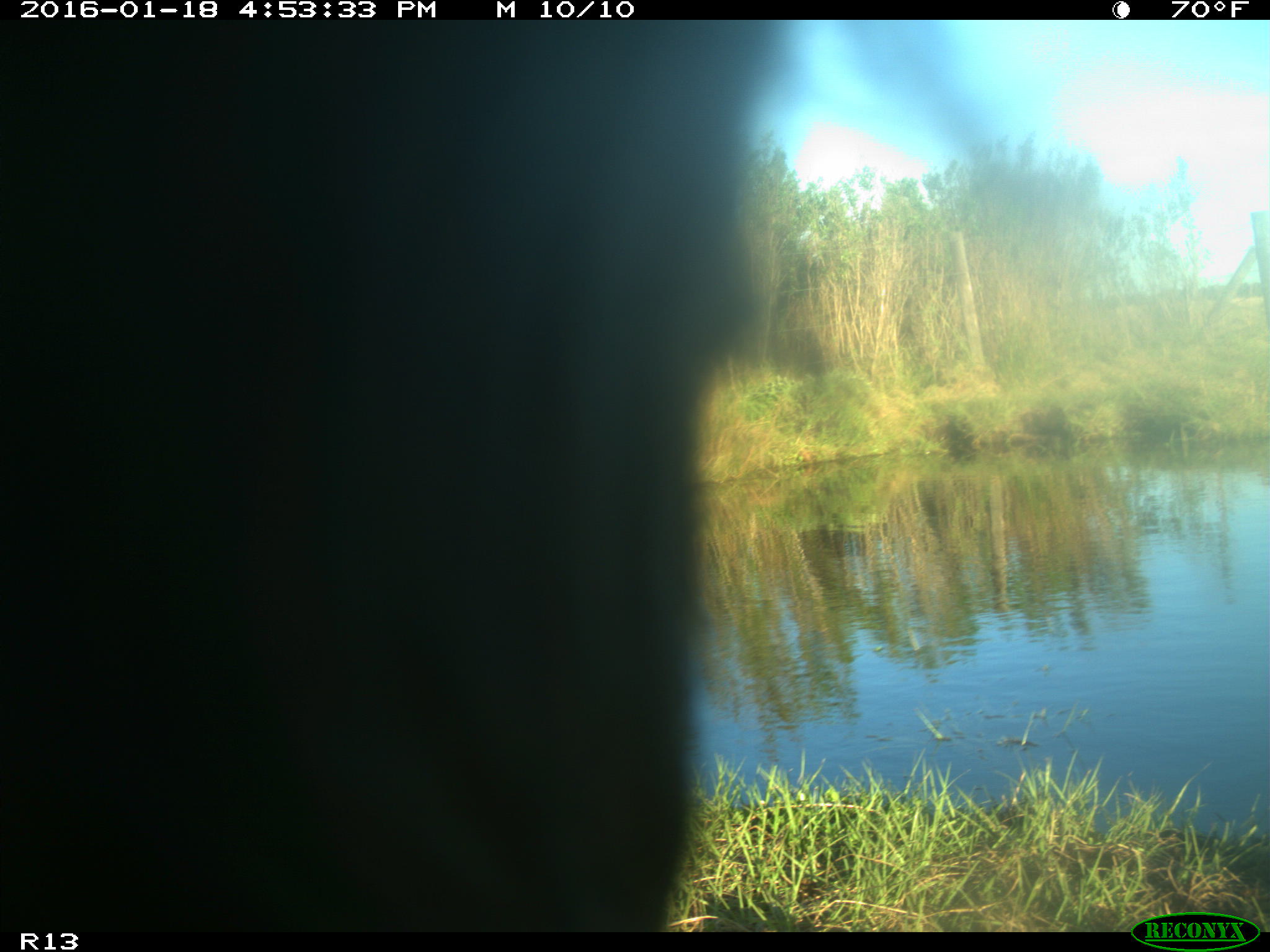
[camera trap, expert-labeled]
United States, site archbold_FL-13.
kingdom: Animalia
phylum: Chordata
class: Mammalia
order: Artiodactyla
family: Bovidae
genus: Bos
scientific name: Bos taurus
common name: domestic cow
Bos taurus (domestic cow).